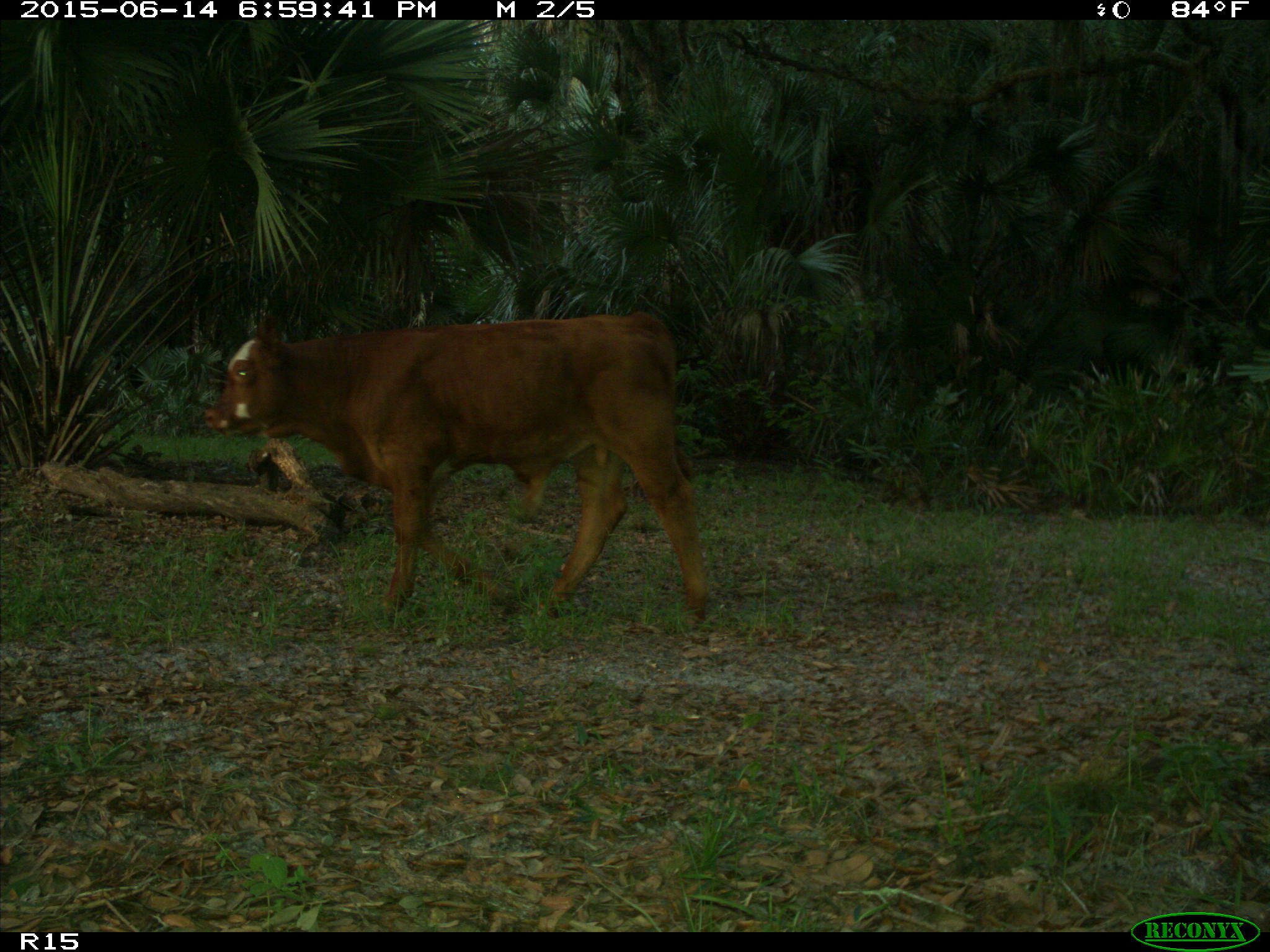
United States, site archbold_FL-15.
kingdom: Animalia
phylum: Chordata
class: Mammalia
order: Artiodactyla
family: Bovidae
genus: Bos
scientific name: Bos taurus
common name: domestic cow